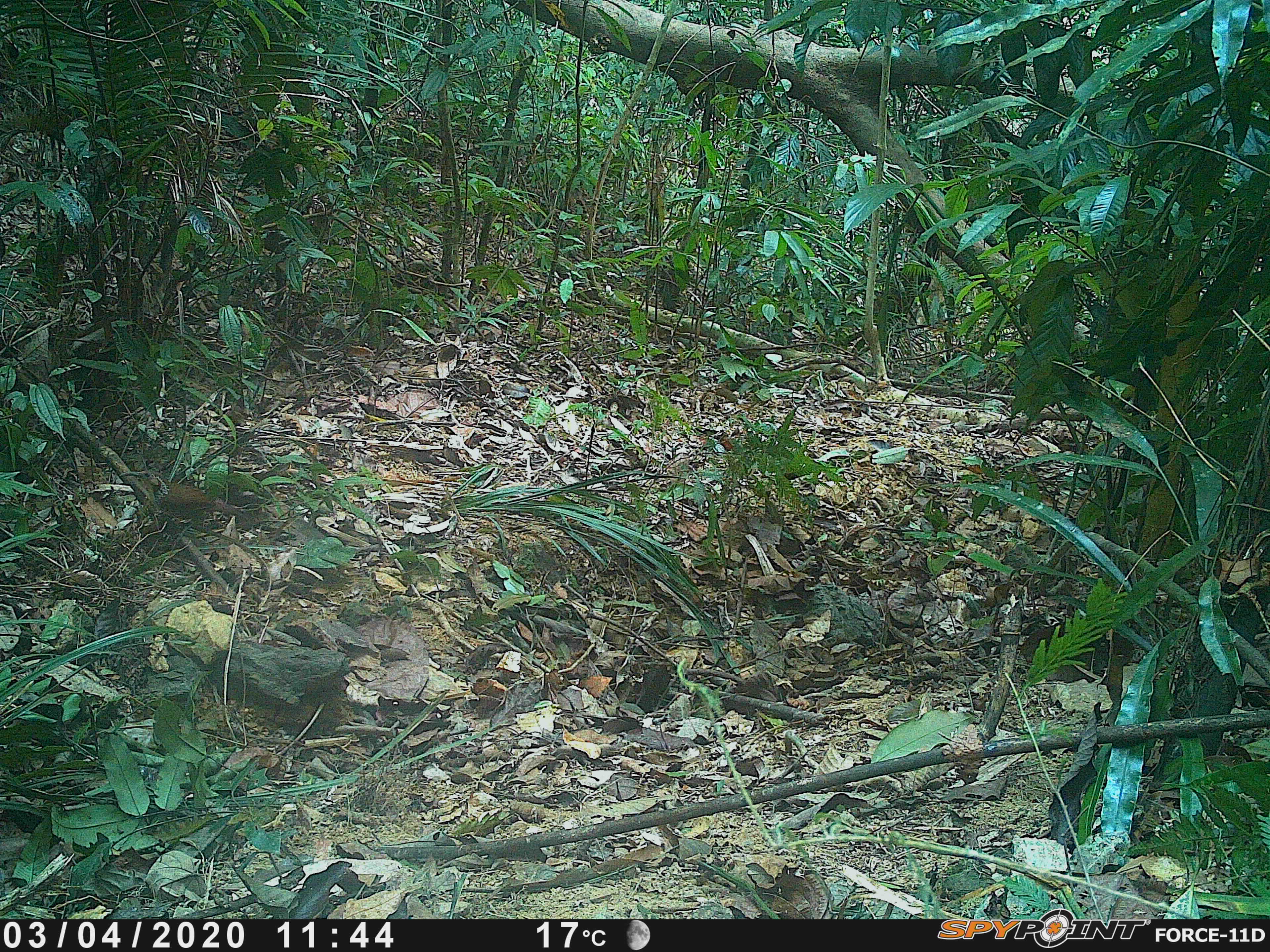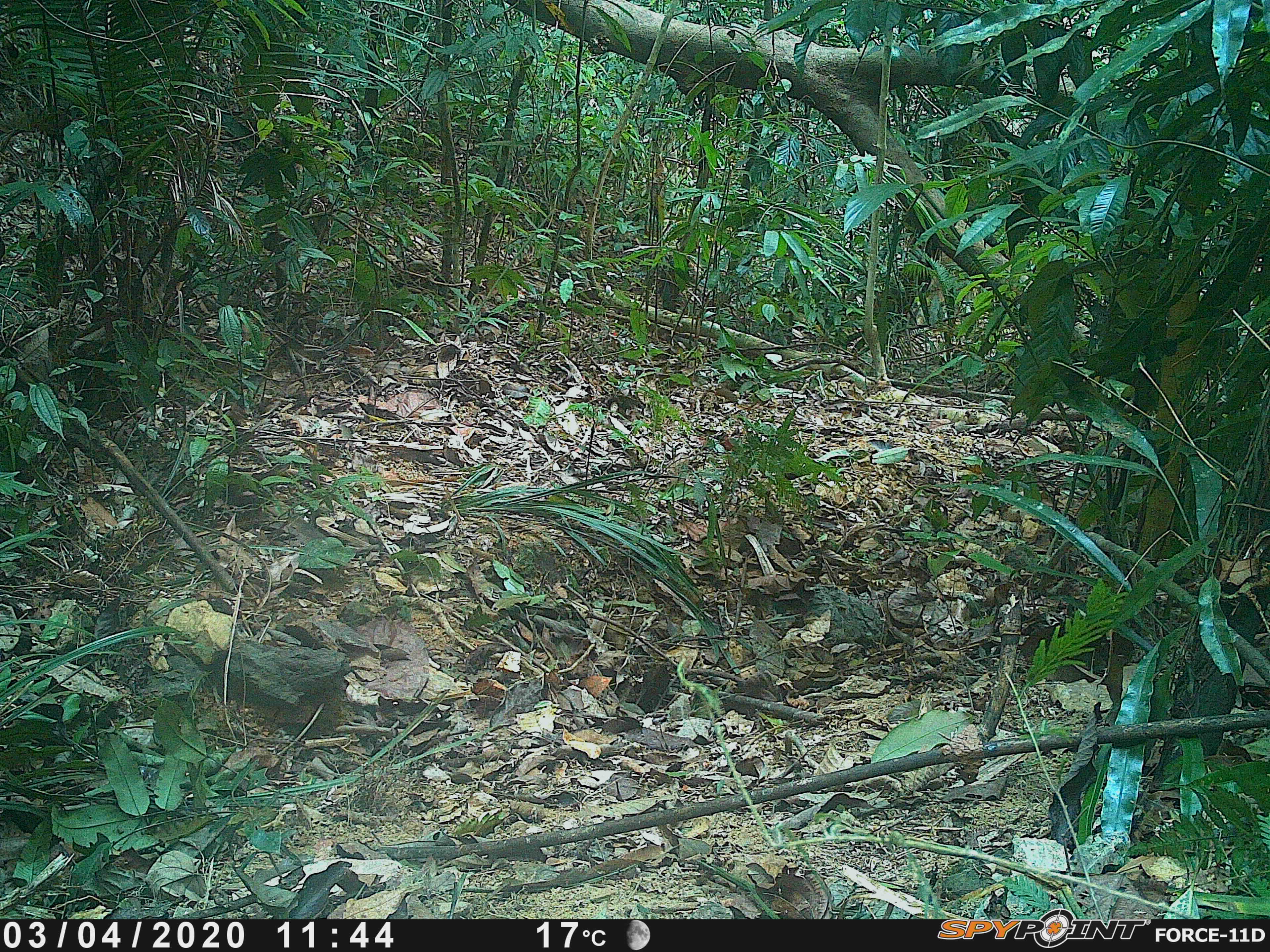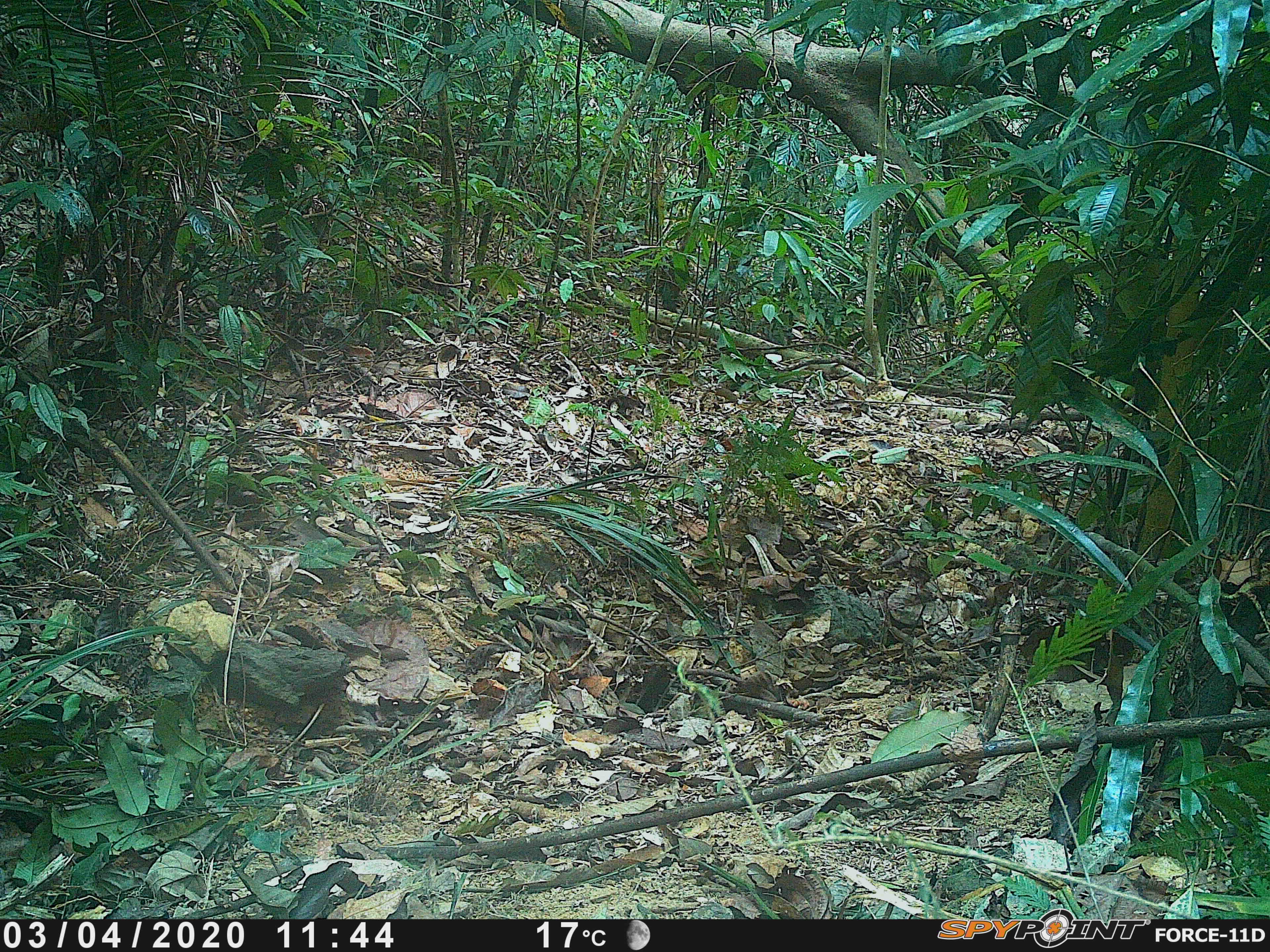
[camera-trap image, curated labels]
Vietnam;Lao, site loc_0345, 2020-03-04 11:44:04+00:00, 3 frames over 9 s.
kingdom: Animalia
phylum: Chordata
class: Aves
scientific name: Aves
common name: bird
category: unidentified bird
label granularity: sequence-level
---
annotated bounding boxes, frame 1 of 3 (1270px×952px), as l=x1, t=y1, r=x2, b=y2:
unidentified bird: l=118, t=468, r=259, b=531